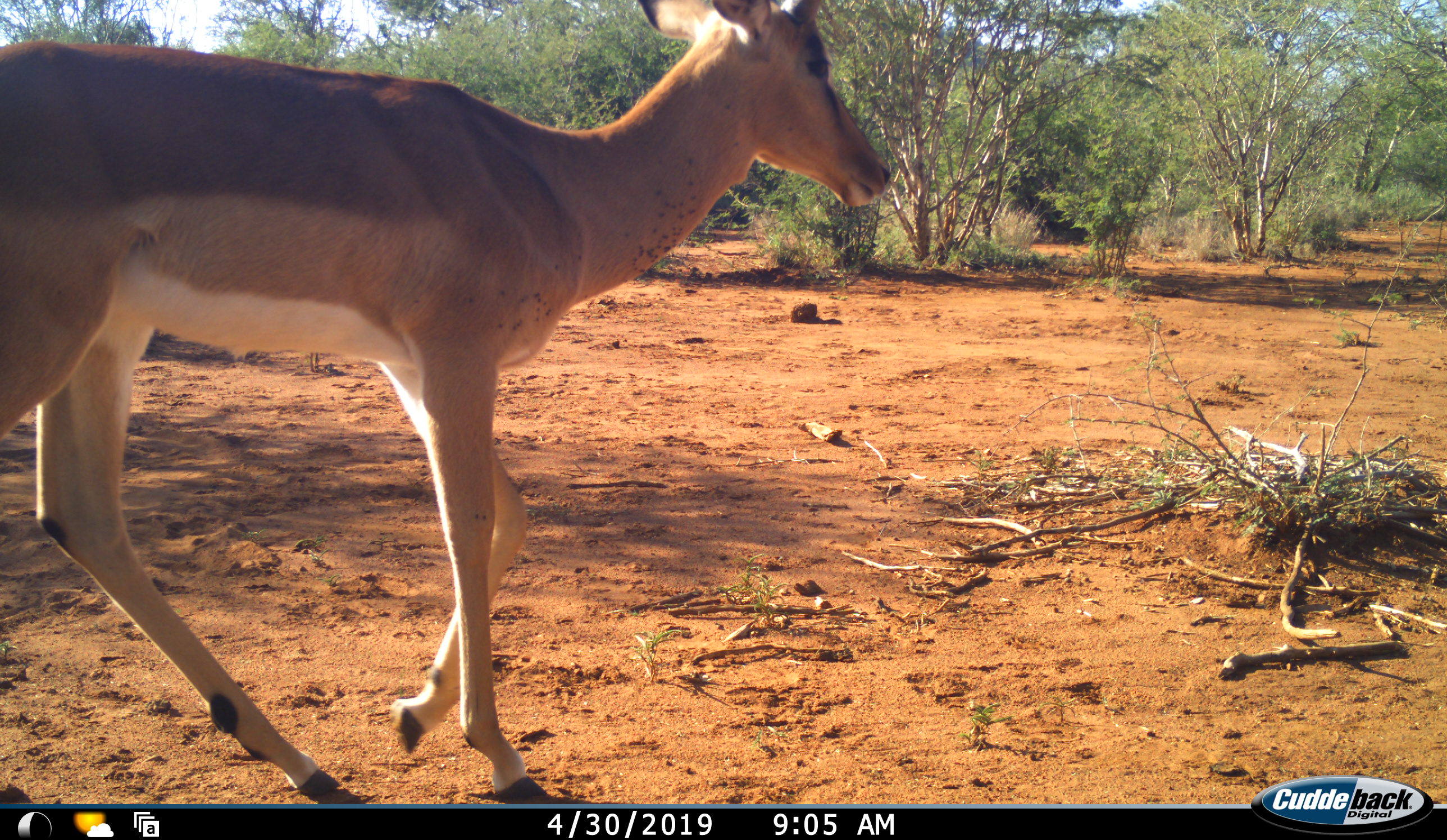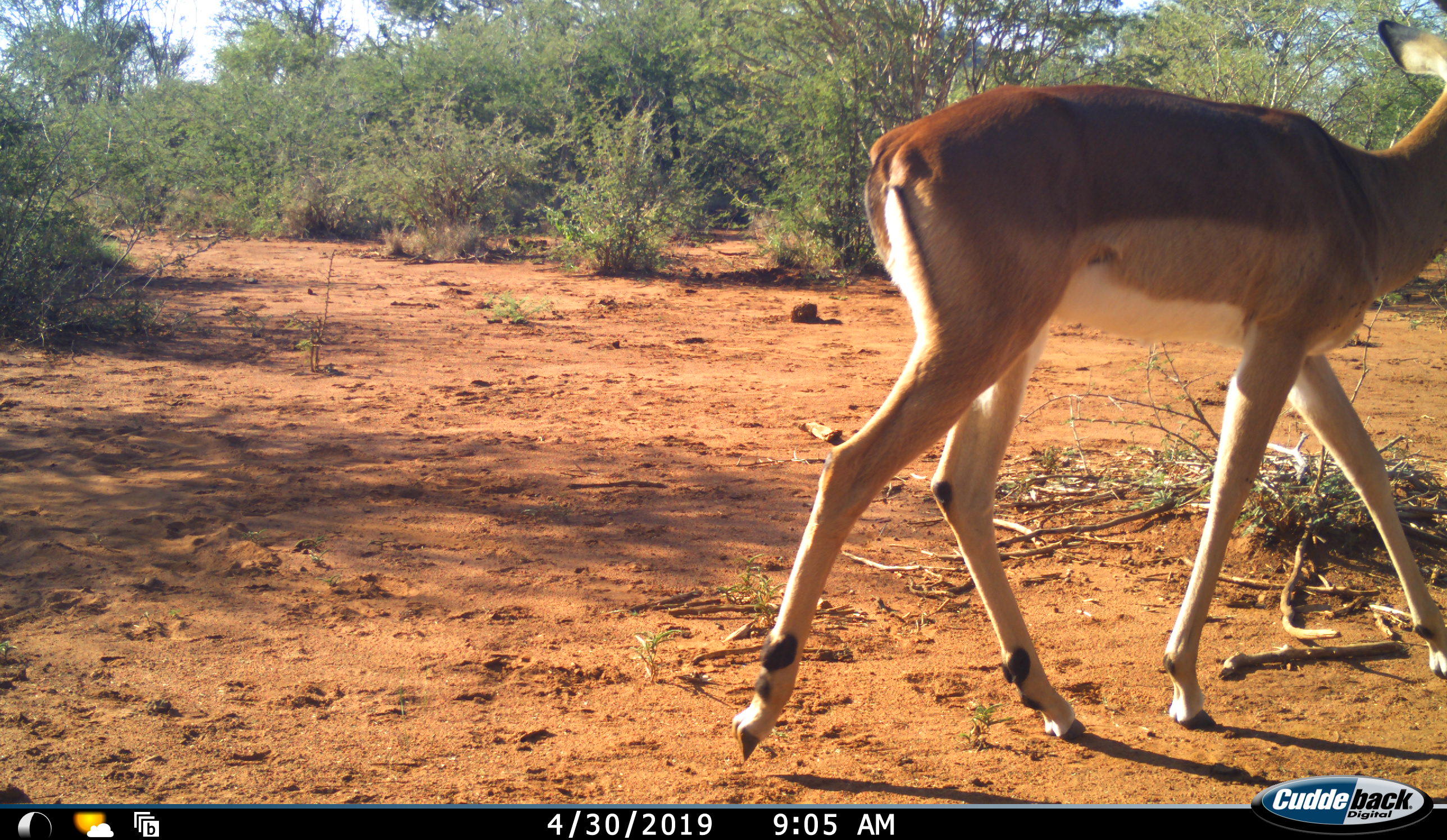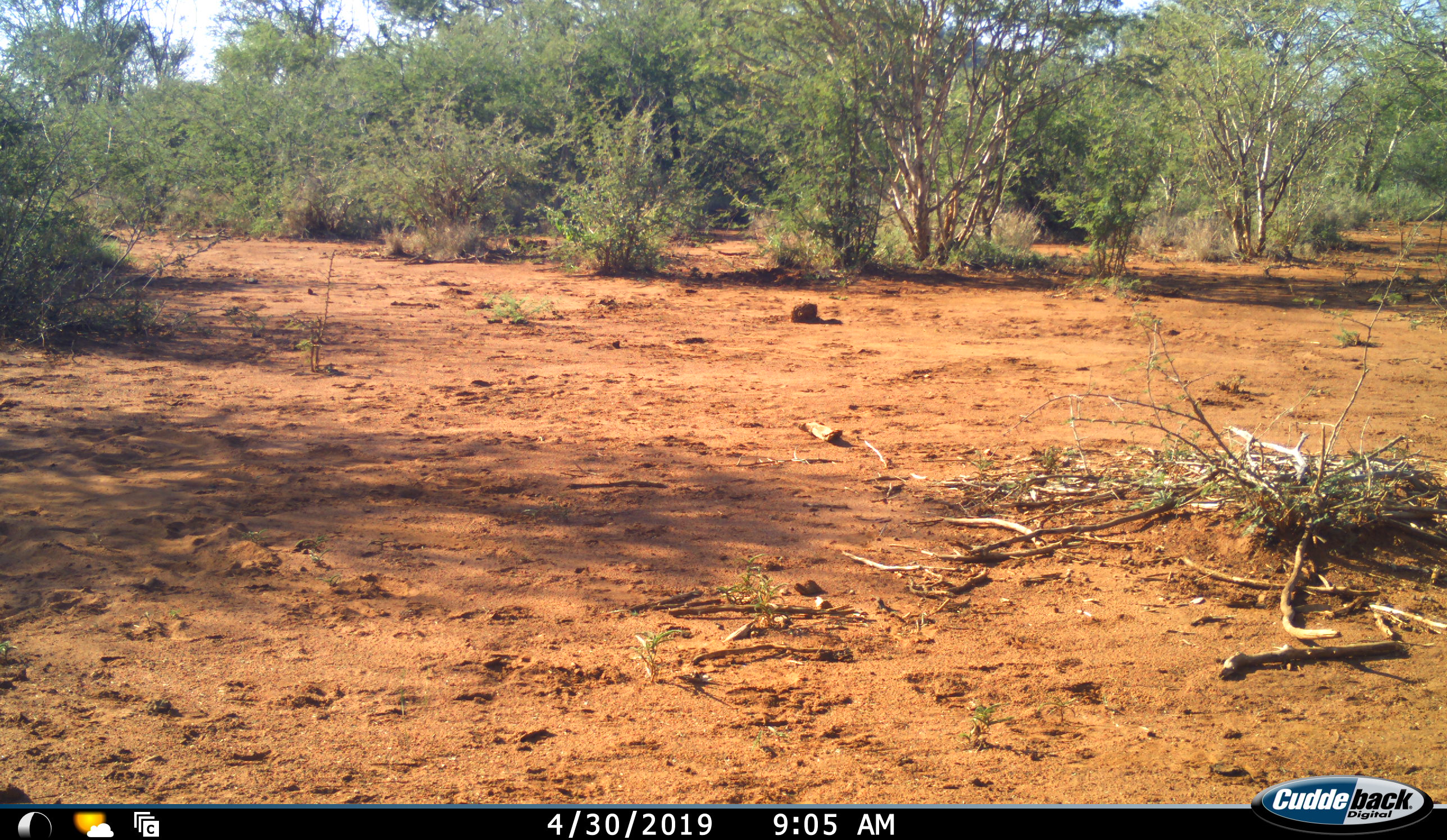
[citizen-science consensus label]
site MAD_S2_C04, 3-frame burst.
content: unidentified animal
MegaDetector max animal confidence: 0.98